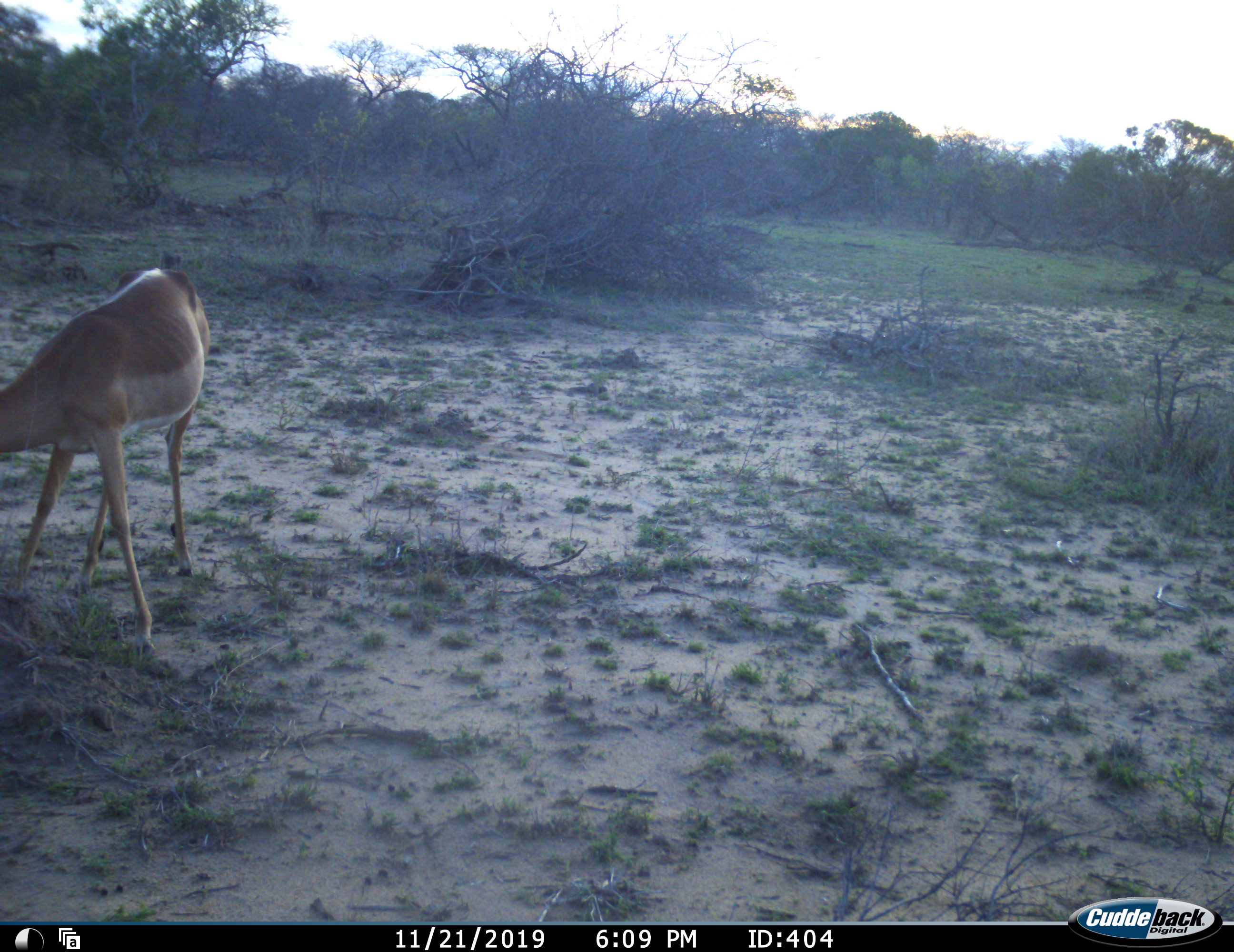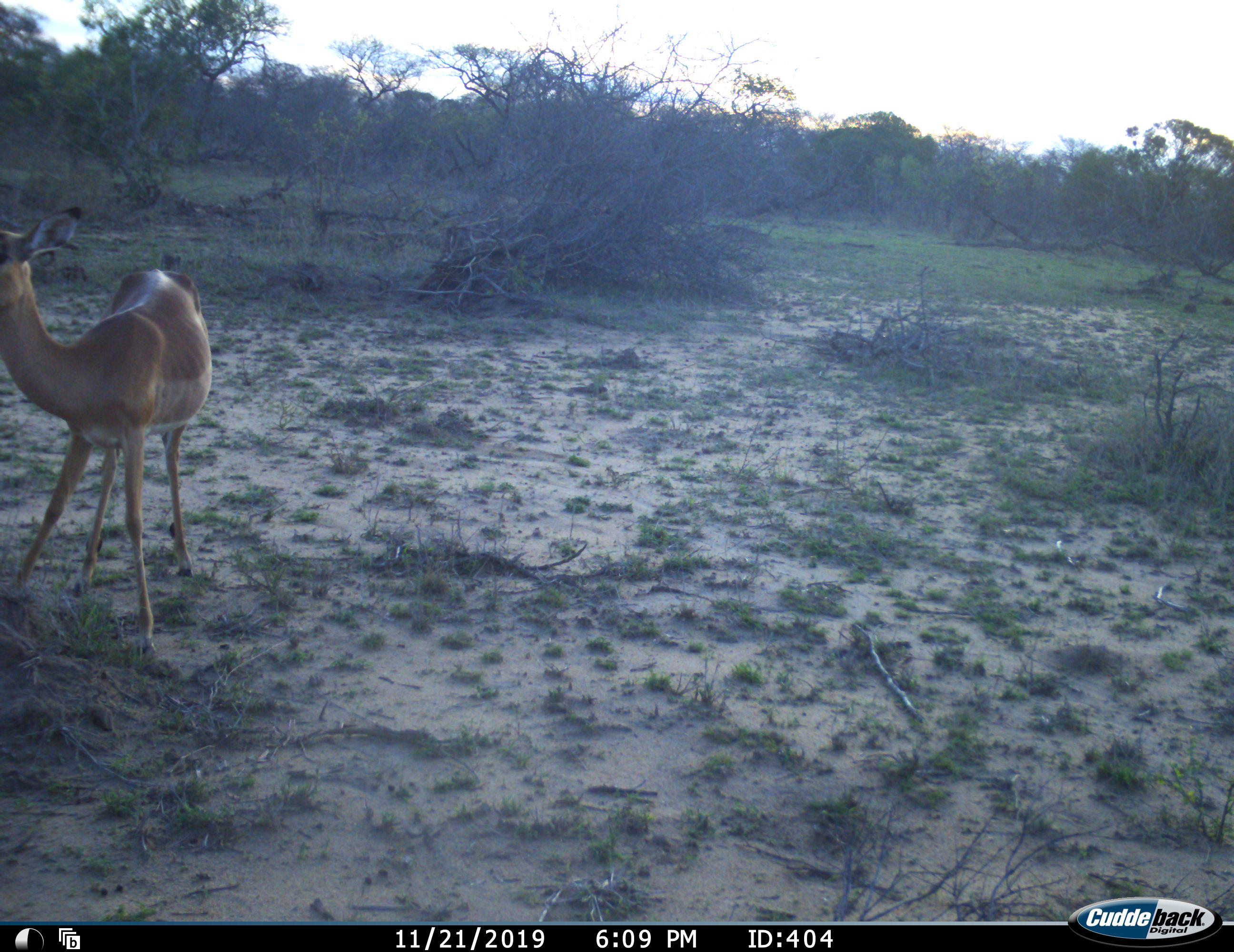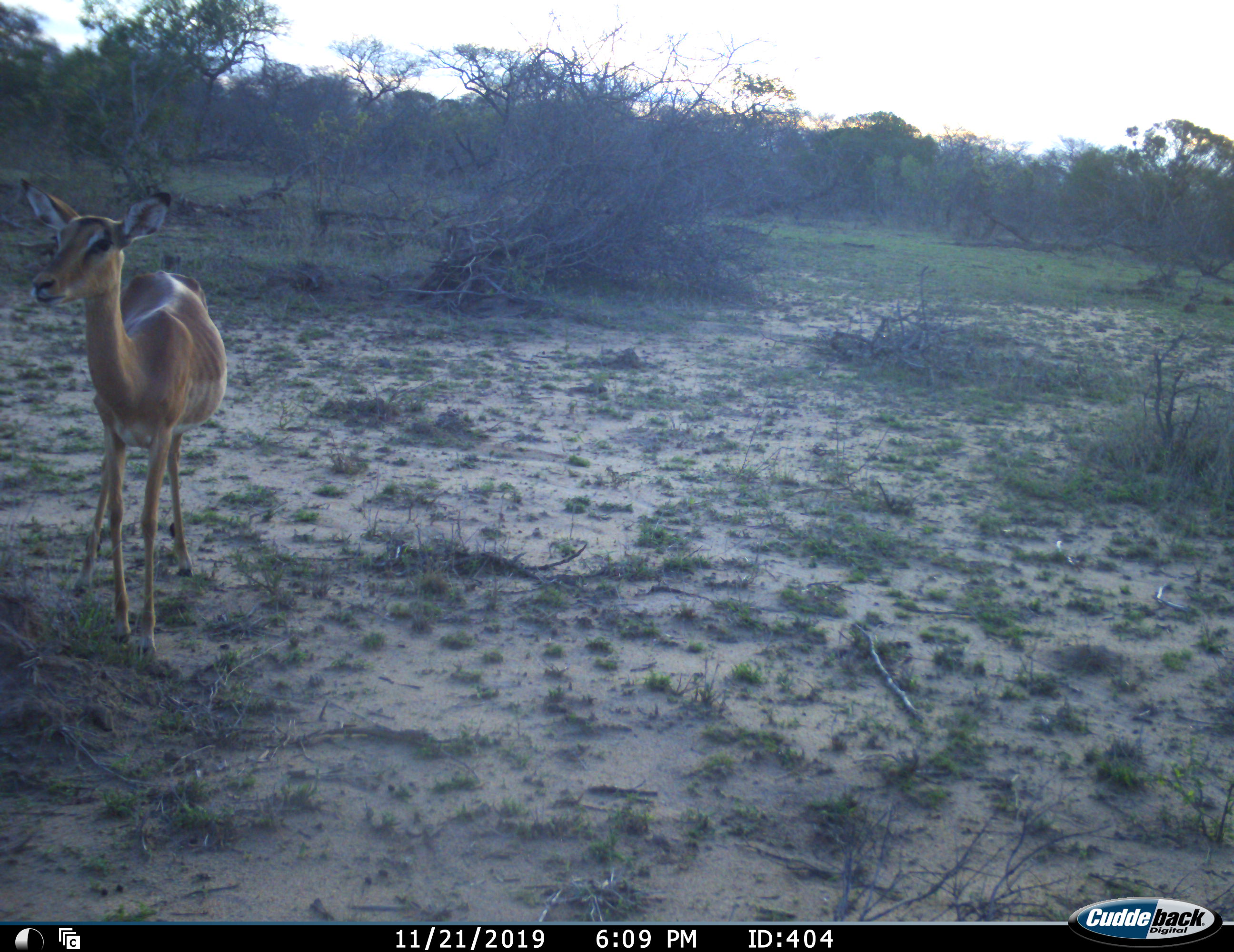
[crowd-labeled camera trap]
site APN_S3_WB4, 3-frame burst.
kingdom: Animalia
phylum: Chordata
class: Mammalia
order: Artiodactyla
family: Bovidae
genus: Aepyceros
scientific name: Aepyceros melampus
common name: impala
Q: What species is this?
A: Impala (Aepyceros melampus).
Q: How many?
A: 1.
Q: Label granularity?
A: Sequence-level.